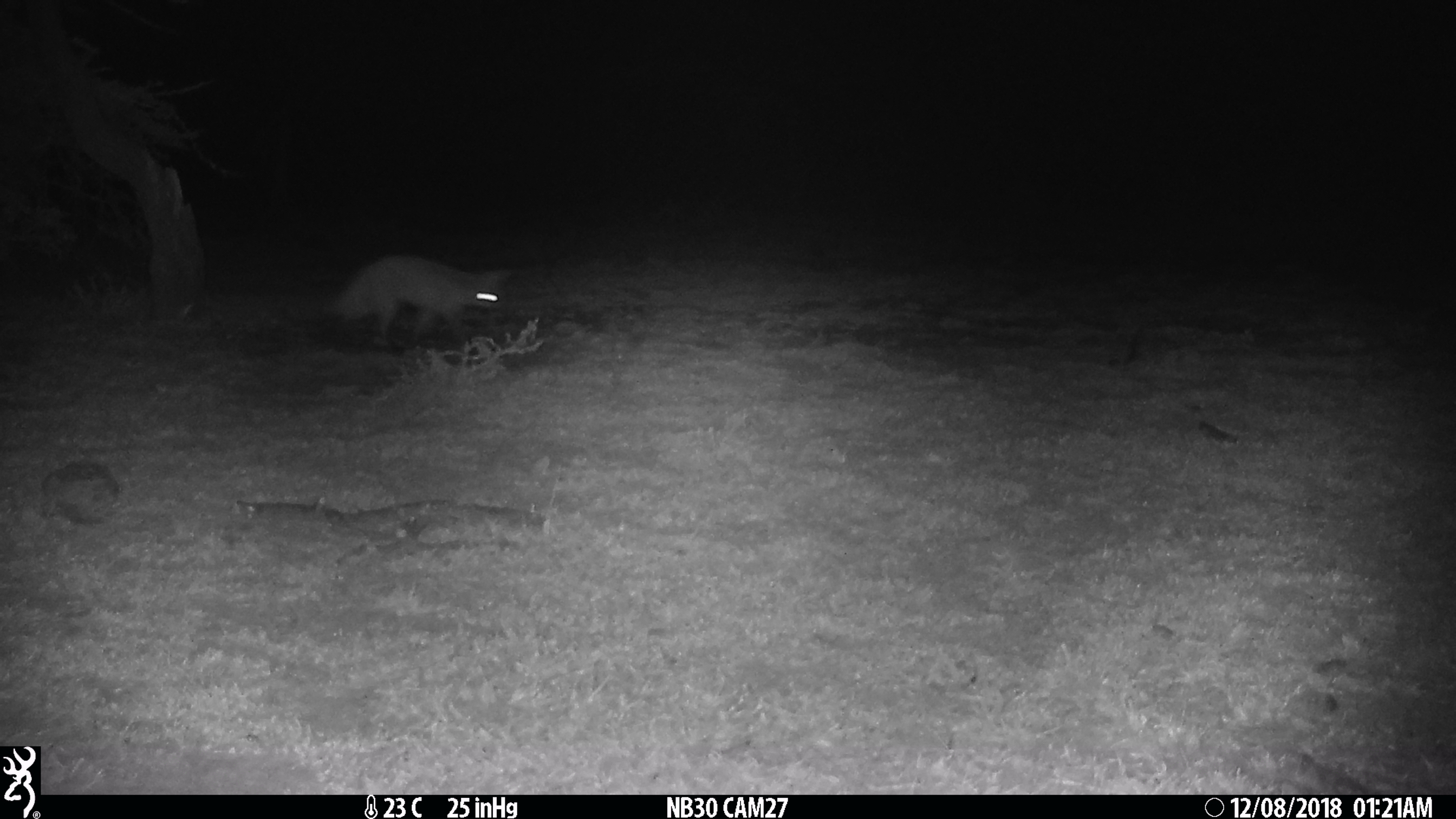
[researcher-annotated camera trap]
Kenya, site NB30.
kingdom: Animalia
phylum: Chordata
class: Mammalia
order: Carnivora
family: Canidae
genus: Otocyon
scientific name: Otocyon megalotis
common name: bat-eared fox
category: bateared fox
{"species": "bateared fox (bat-eared fox) (Otocyon megalotis)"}